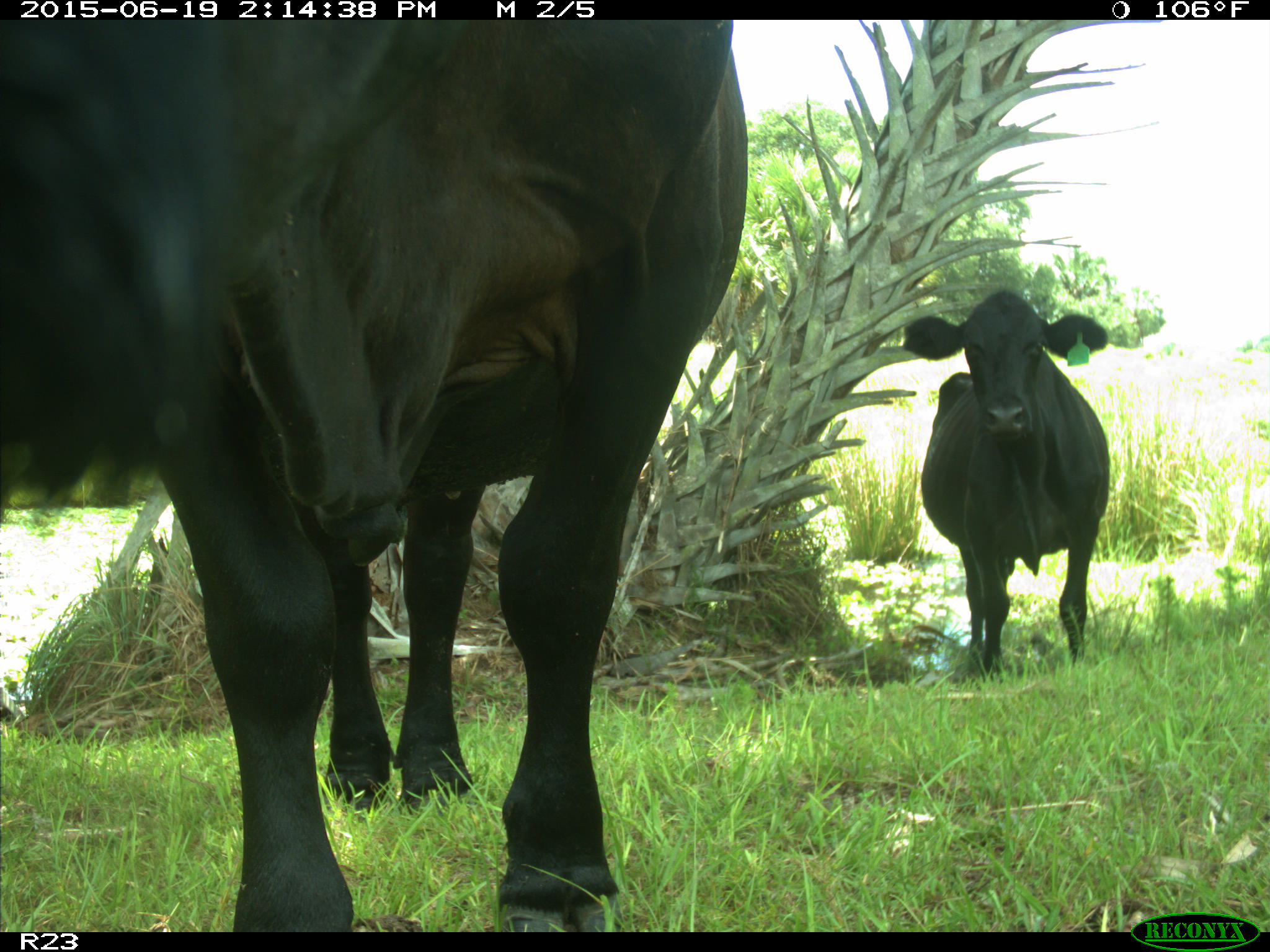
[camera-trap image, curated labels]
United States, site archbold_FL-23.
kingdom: Animalia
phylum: Chordata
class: Mammalia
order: Artiodactyla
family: Bovidae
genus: Bos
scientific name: Bos taurus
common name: domestic cow